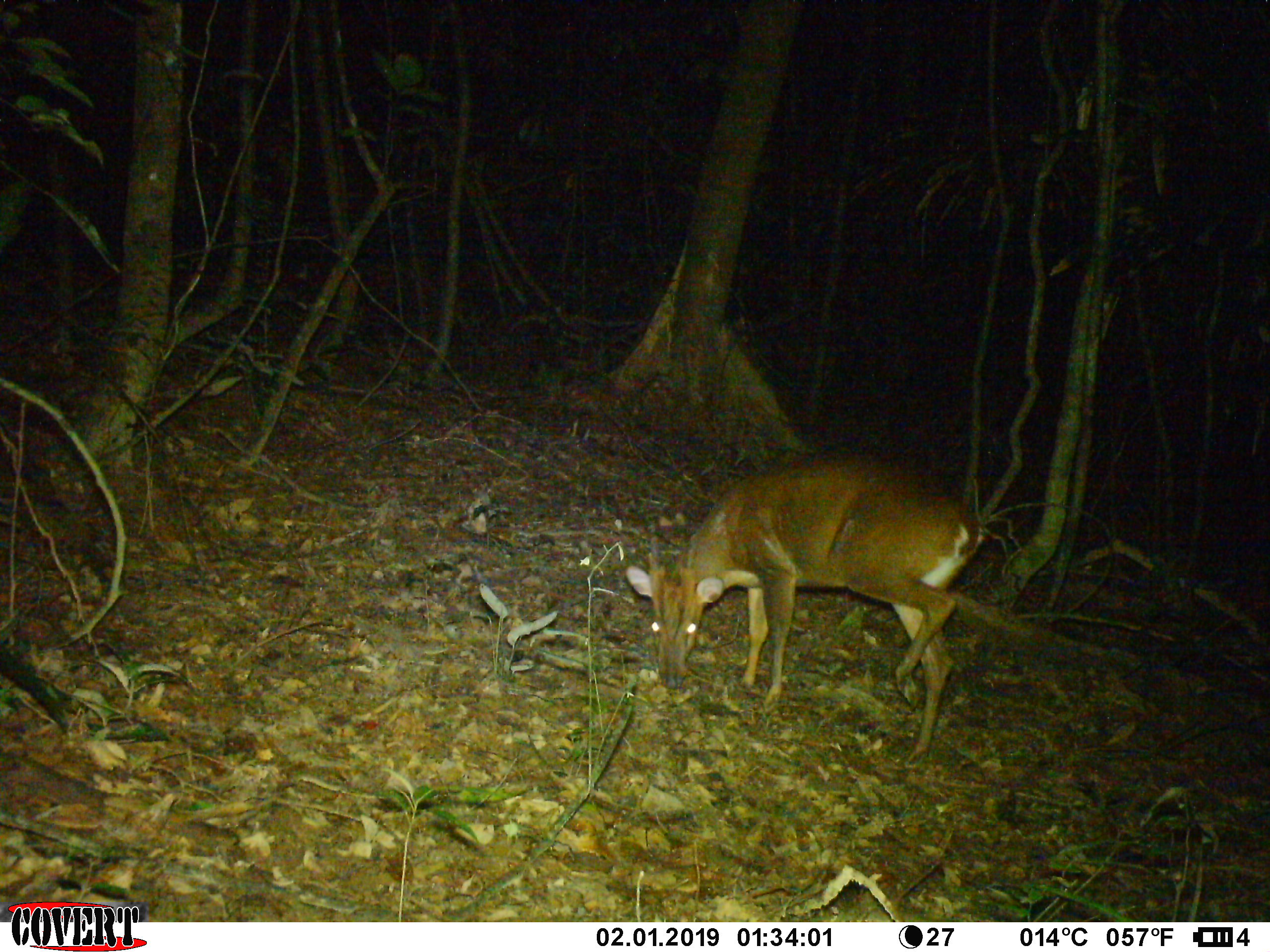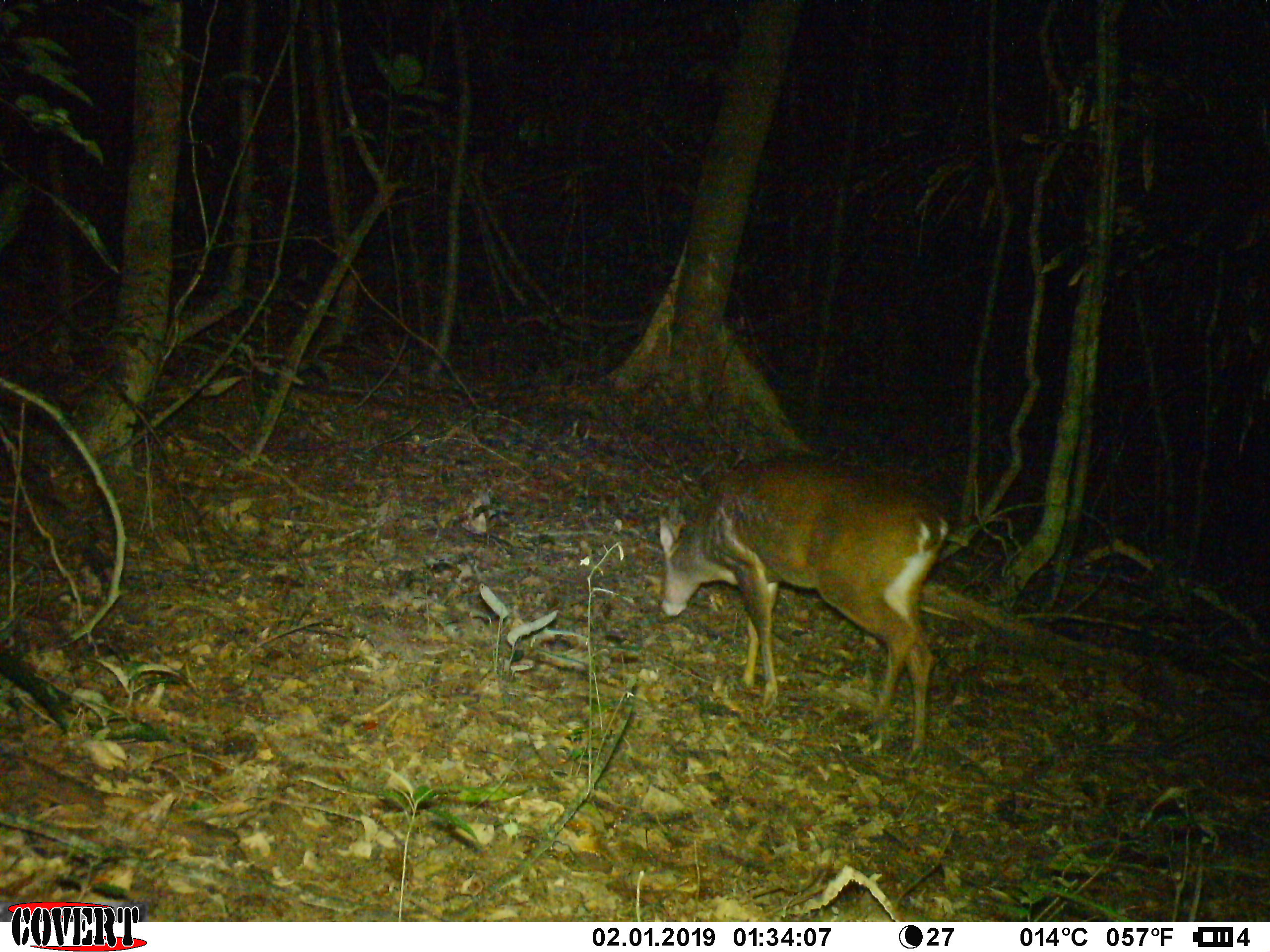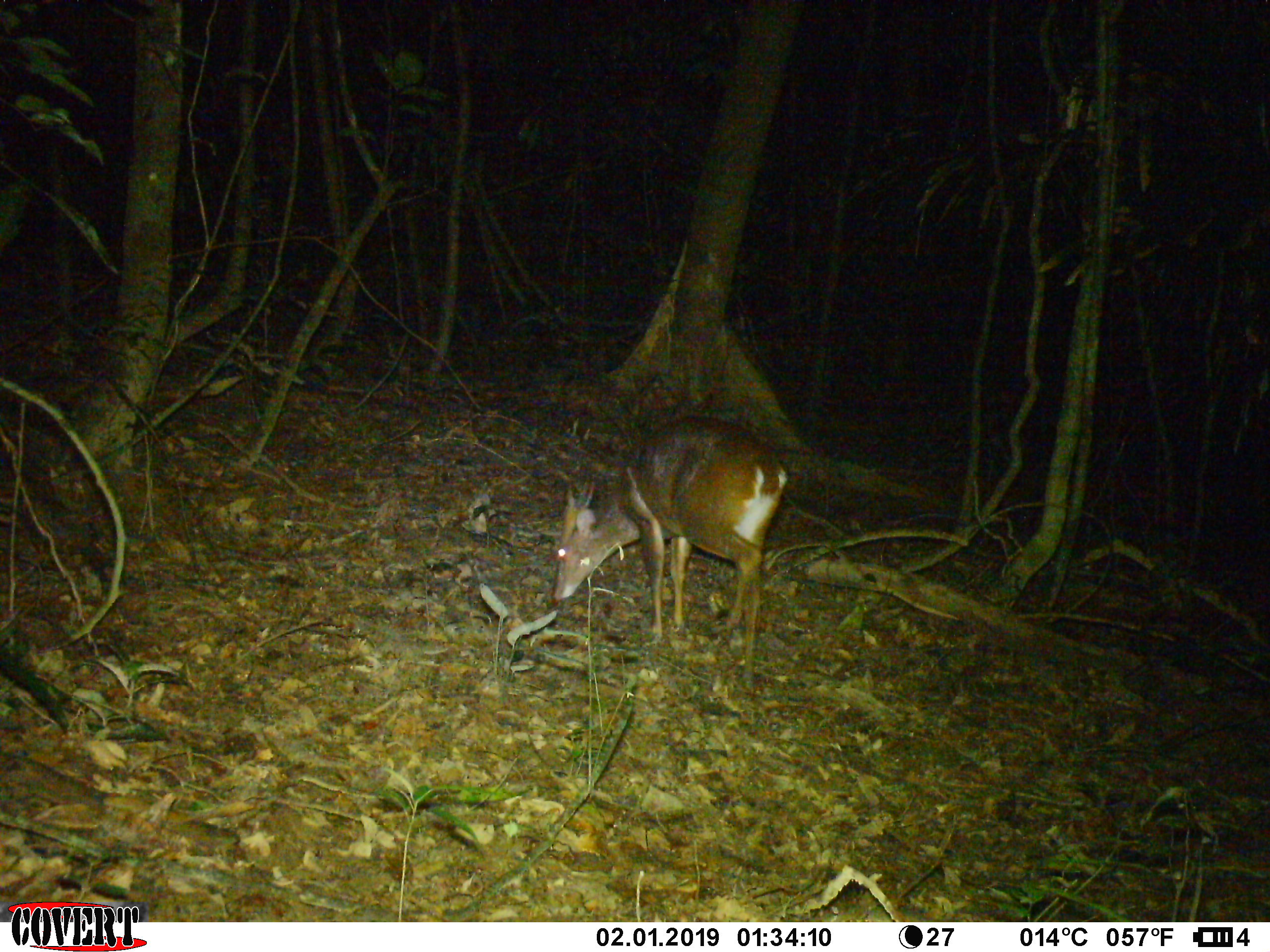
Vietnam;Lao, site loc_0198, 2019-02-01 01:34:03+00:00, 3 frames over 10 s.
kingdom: Animalia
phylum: Chordata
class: Mammalia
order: Artiodactyla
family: Cervidae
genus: Muntiacus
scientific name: Muntiacus vuquangensis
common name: large-antlered muntjac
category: large antlered muntjac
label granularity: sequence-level